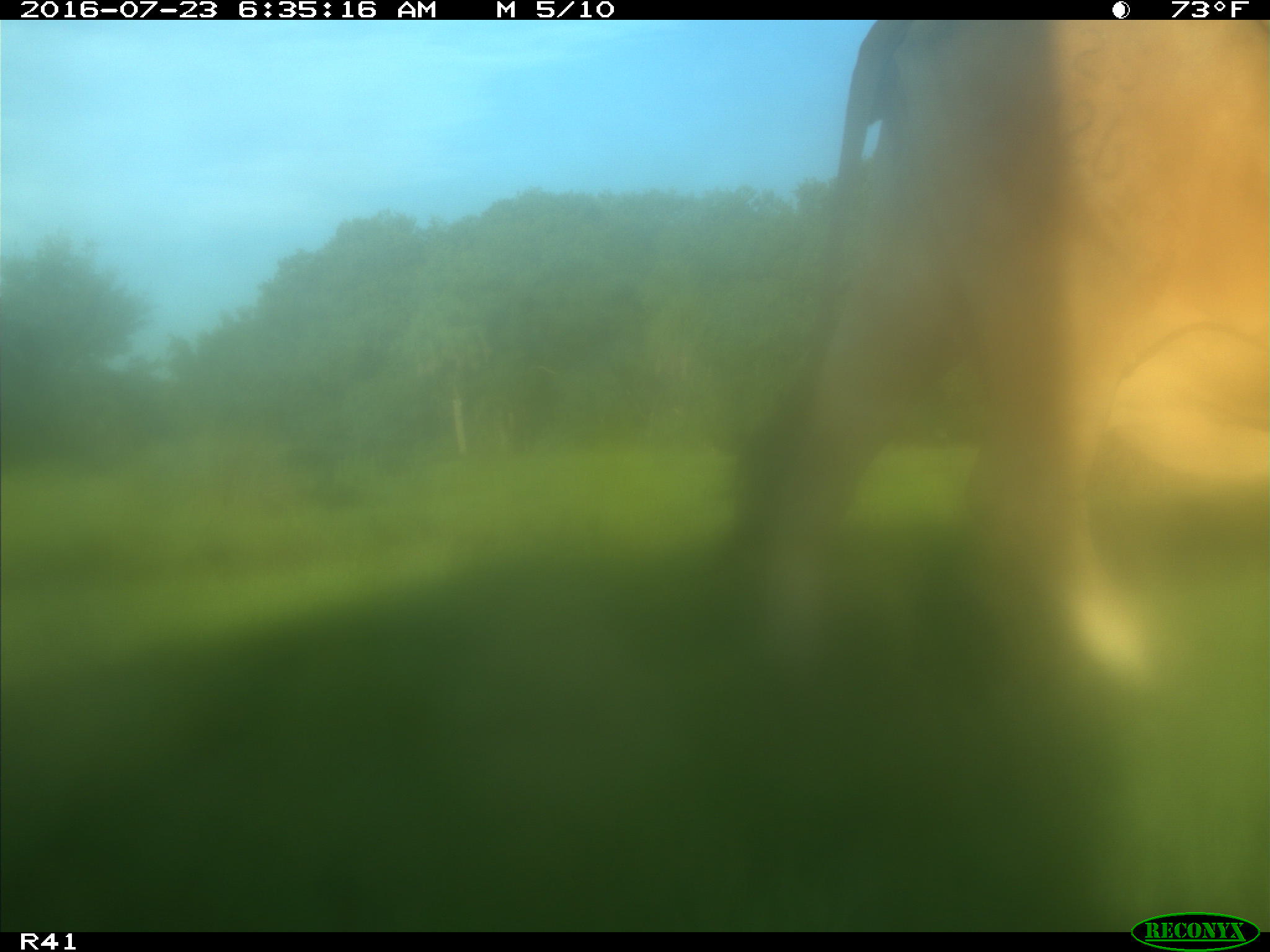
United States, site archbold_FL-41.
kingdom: Animalia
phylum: Chordata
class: Mammalia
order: Artiodactyla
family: Bovidae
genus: Bos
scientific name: Bos taurus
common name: domestic cow